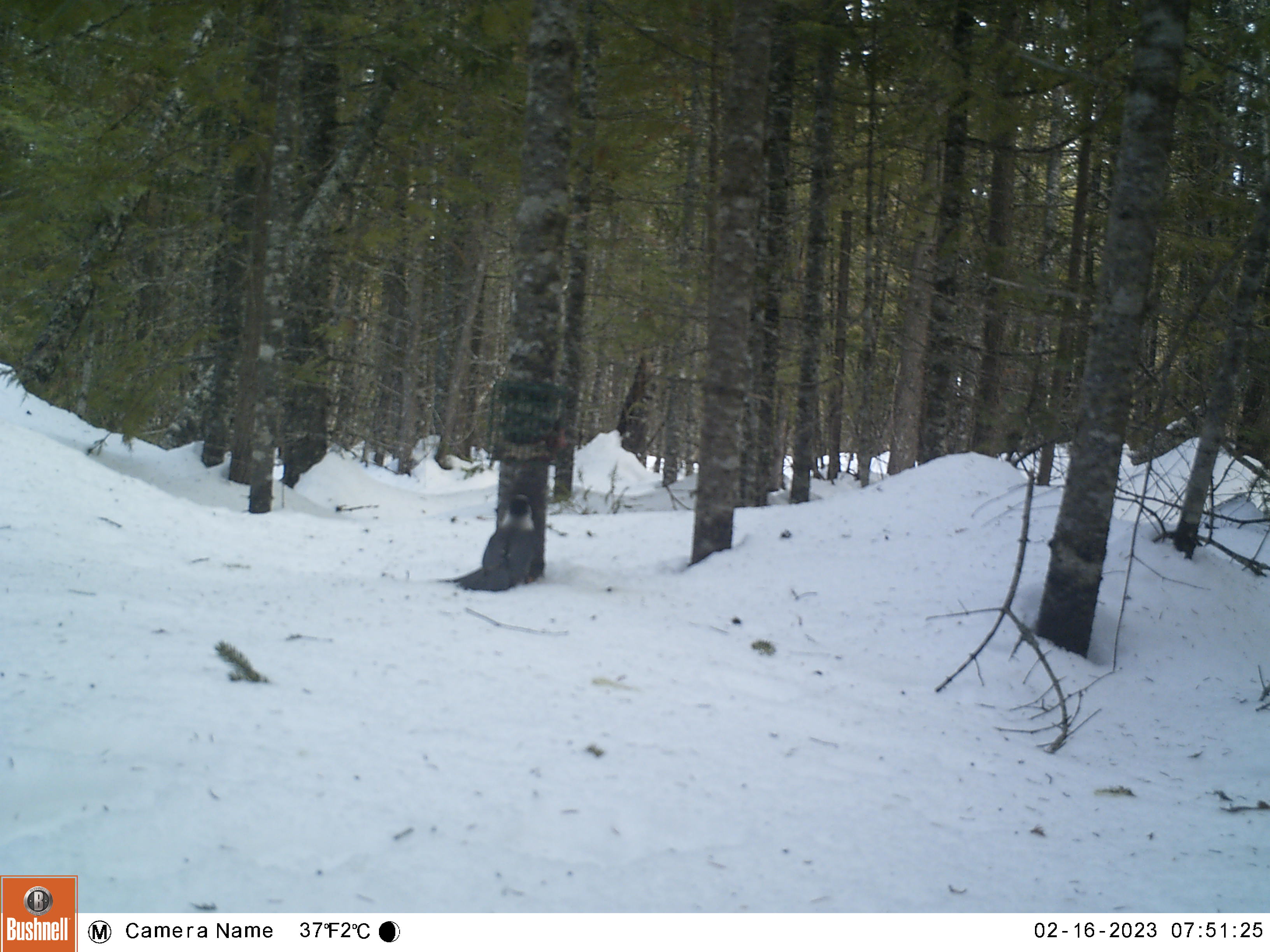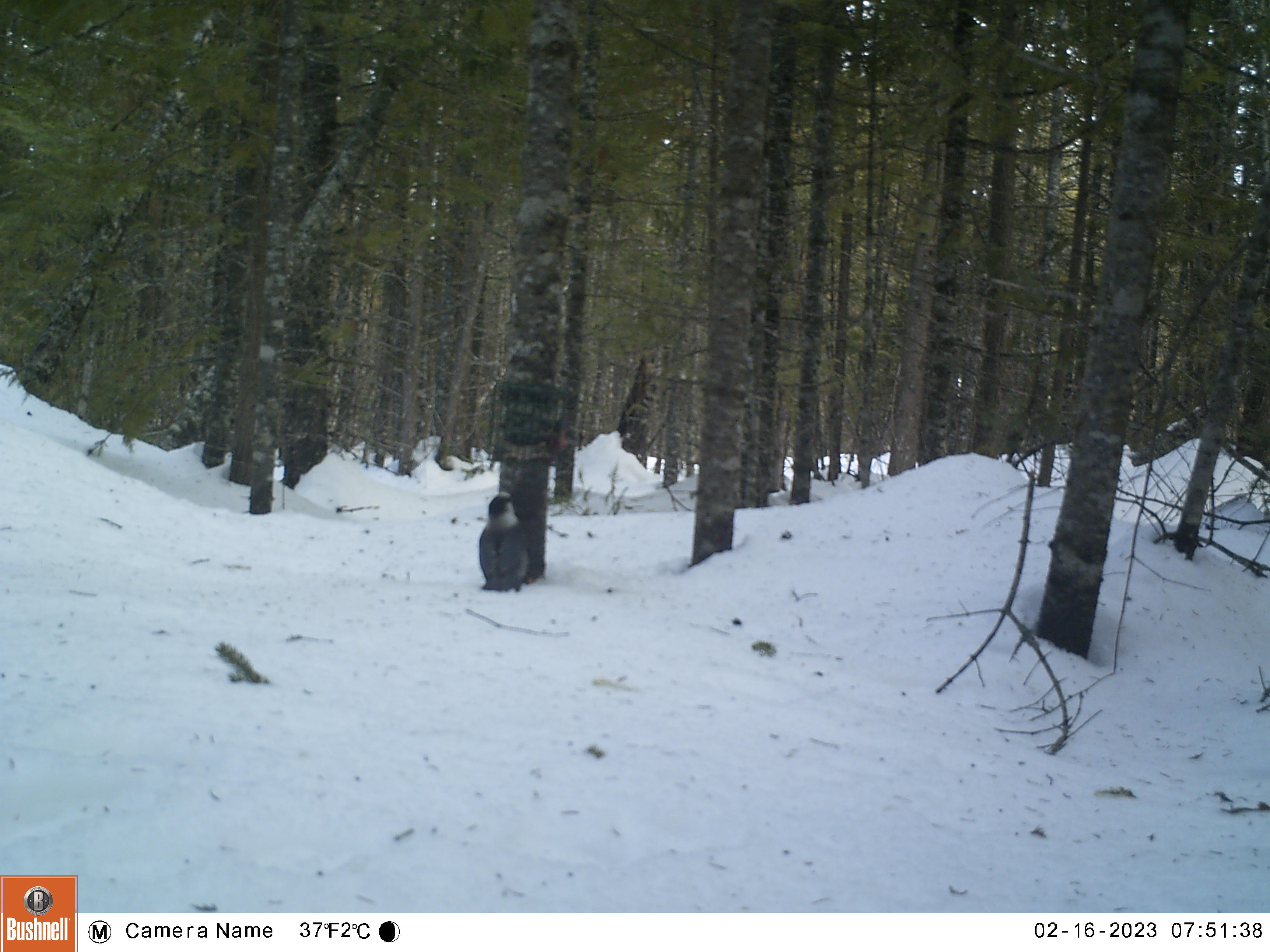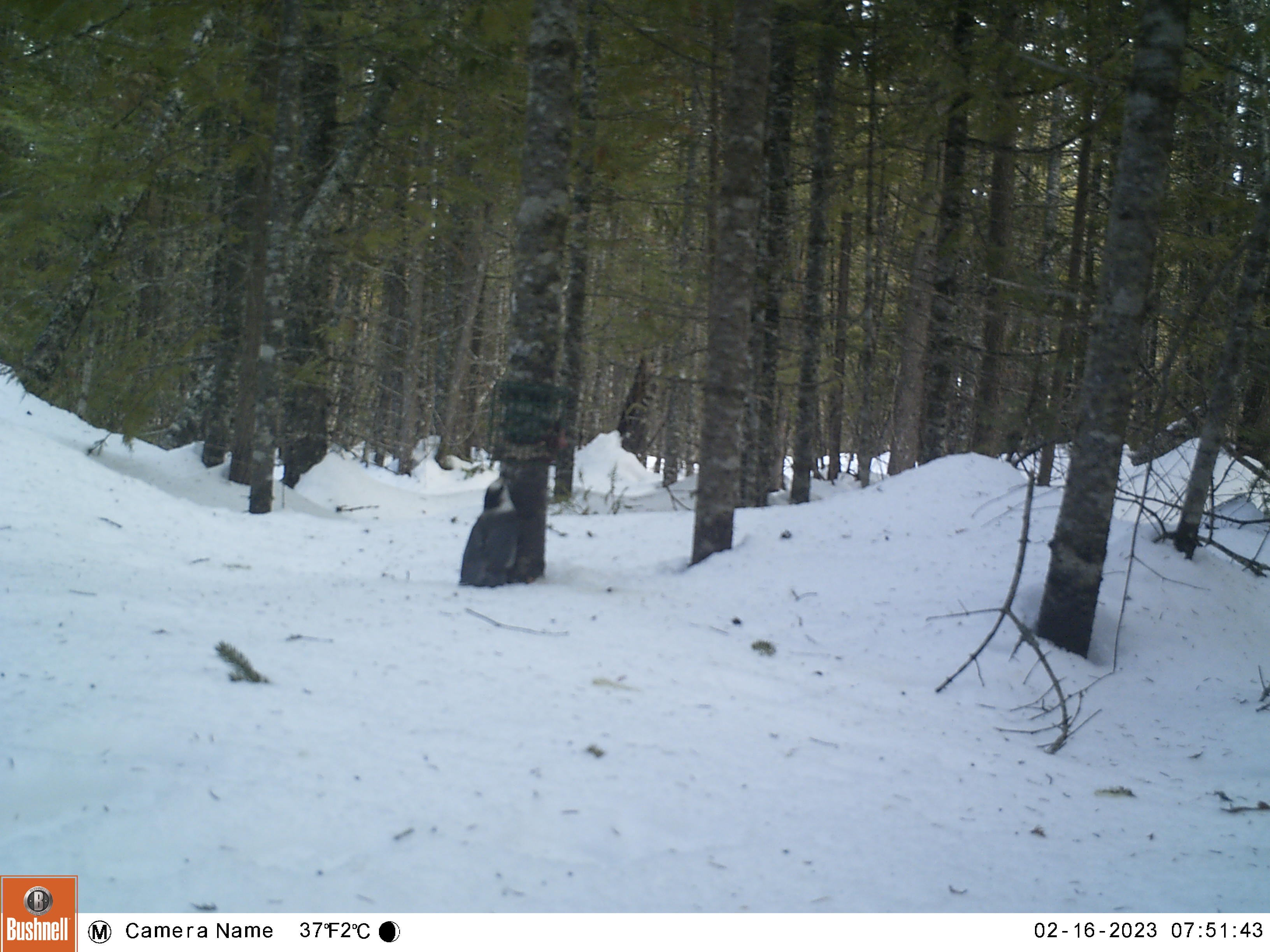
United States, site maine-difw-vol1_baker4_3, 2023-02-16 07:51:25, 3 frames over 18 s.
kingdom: Animalia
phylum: Chordata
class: Aves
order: Passeriformes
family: Corvidae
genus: Perisoreus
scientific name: Perisoreus canadensis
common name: canada jay